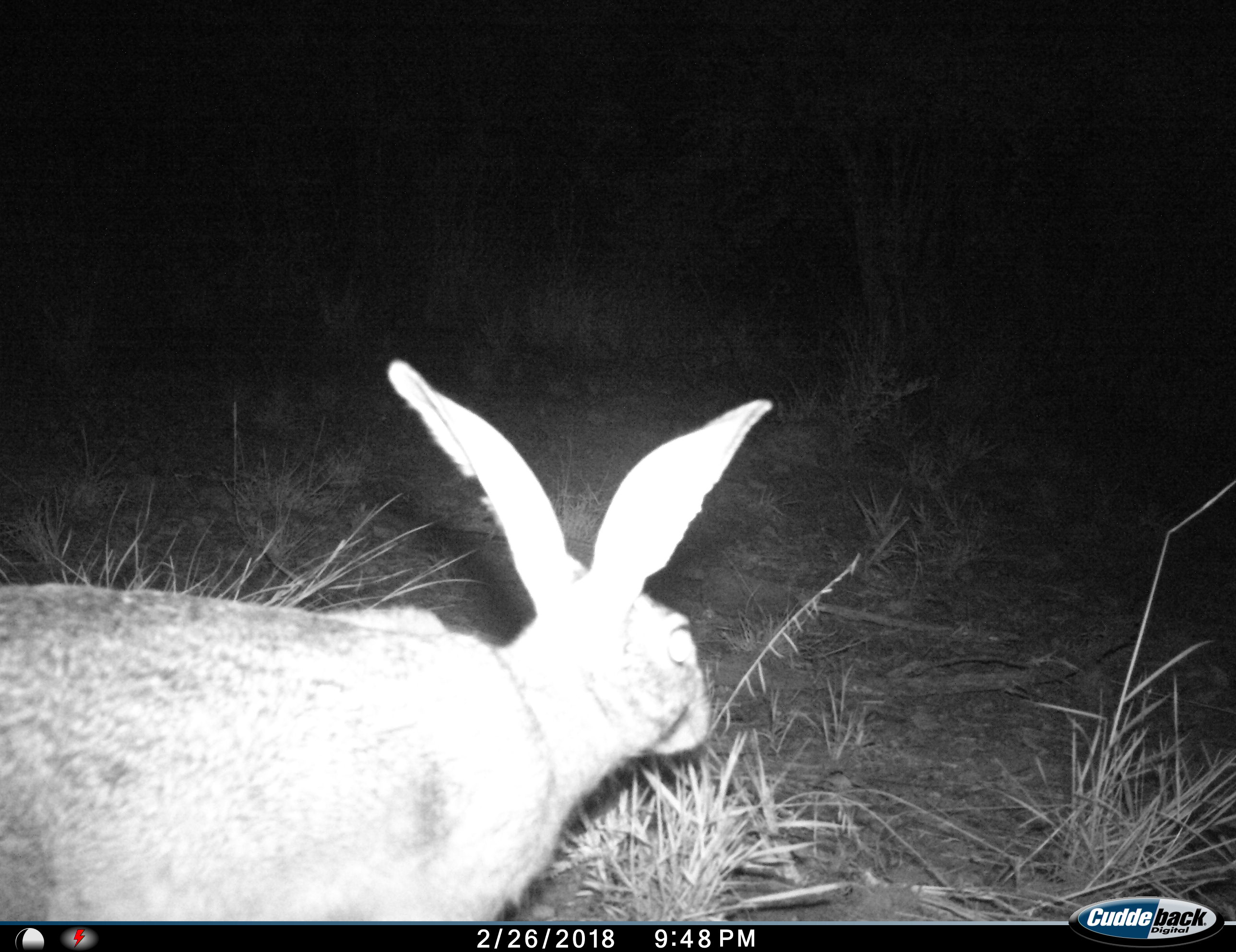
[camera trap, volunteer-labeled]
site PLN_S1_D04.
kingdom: Animalia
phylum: Chordata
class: Mammalia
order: Lagomorpha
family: Leporidae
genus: Lepus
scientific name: Lepus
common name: hare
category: hareunknown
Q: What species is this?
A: Hareunknown (hare) (Lepus).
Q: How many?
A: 1.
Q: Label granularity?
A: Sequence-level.